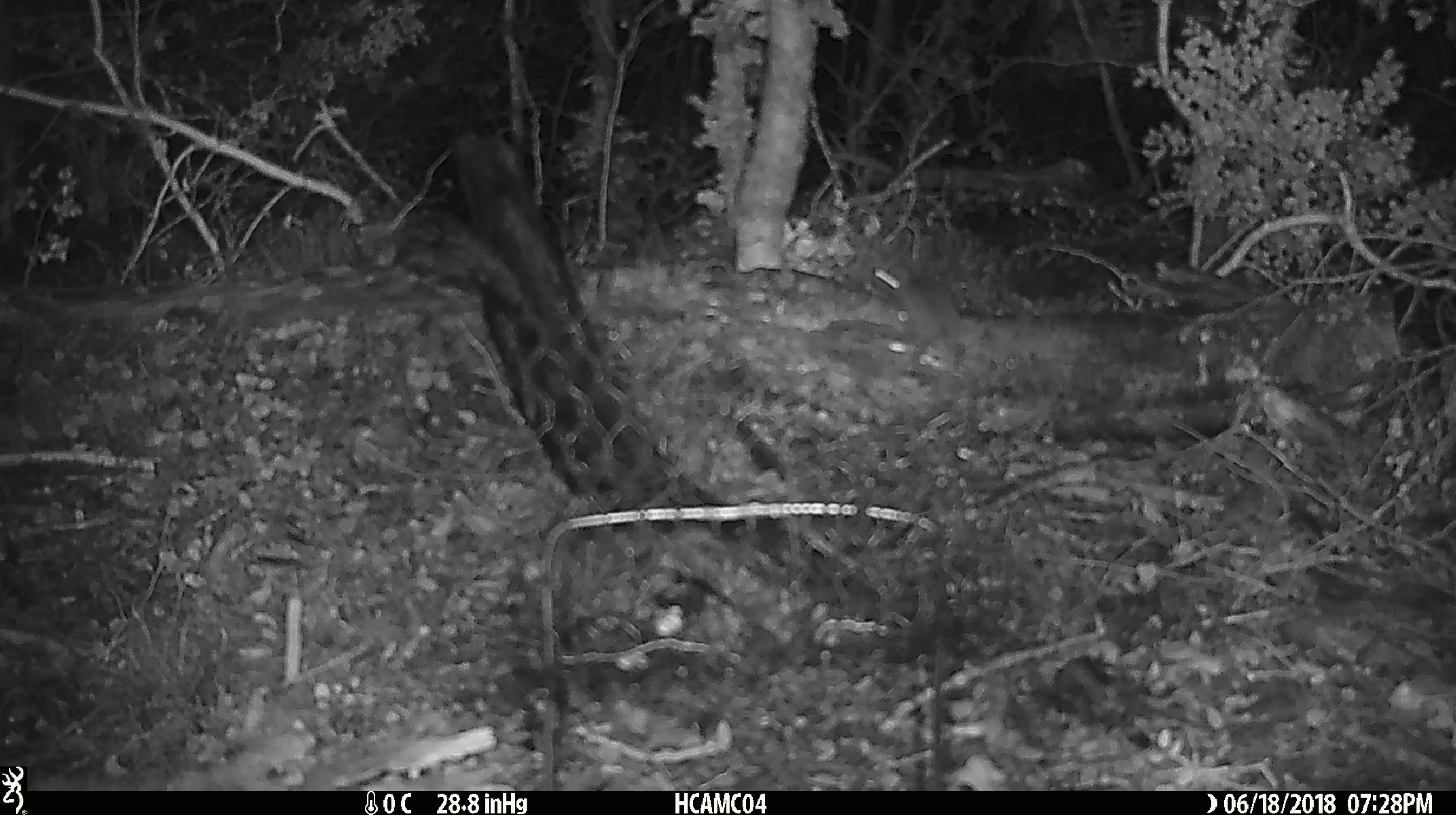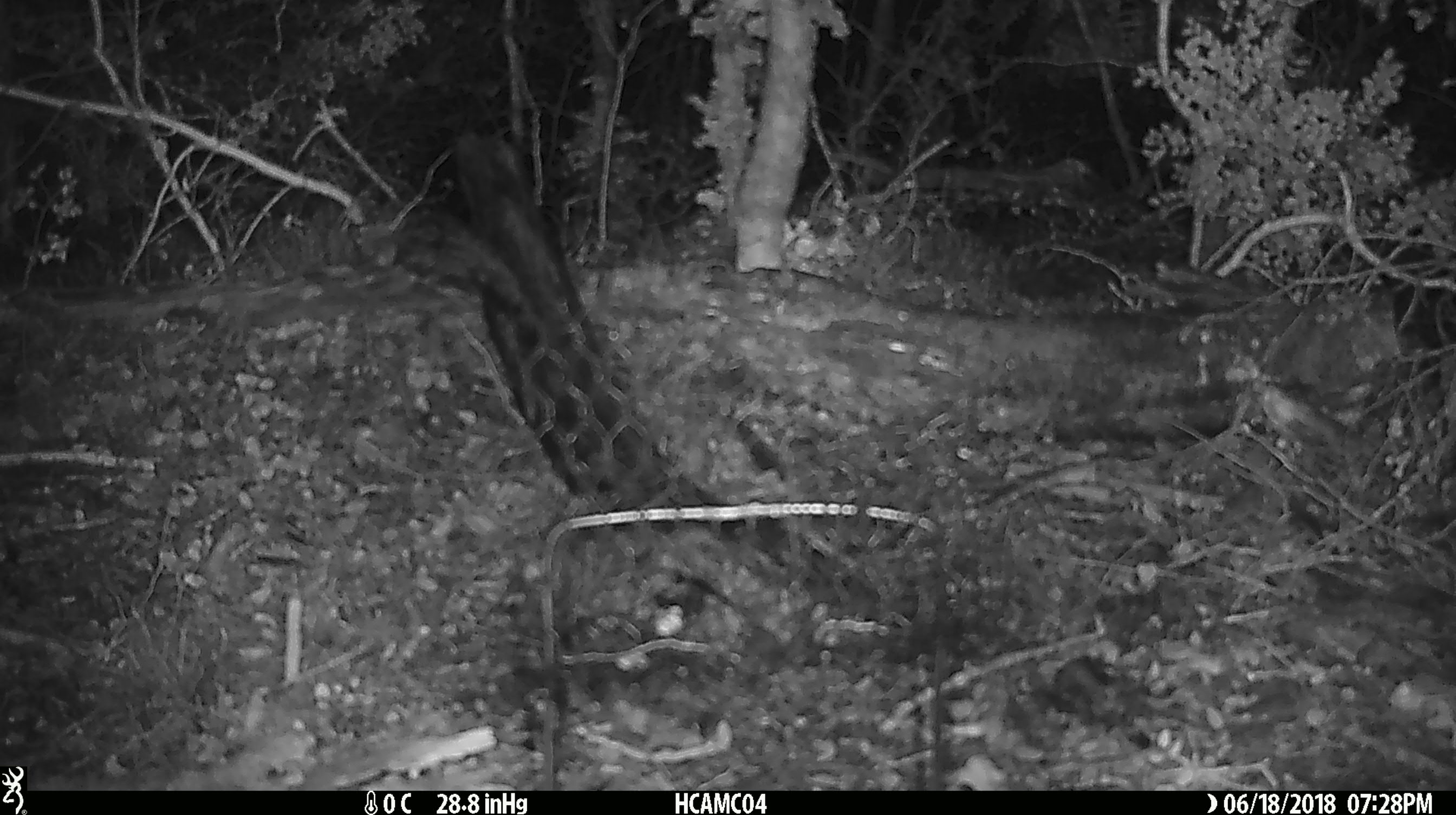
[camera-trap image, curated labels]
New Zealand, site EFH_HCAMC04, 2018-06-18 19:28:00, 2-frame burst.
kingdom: Animalia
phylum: Chordata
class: Mammalia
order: Rodentia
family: Muridae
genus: Mus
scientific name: Mus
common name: mouse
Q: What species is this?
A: Mouse (Mus).